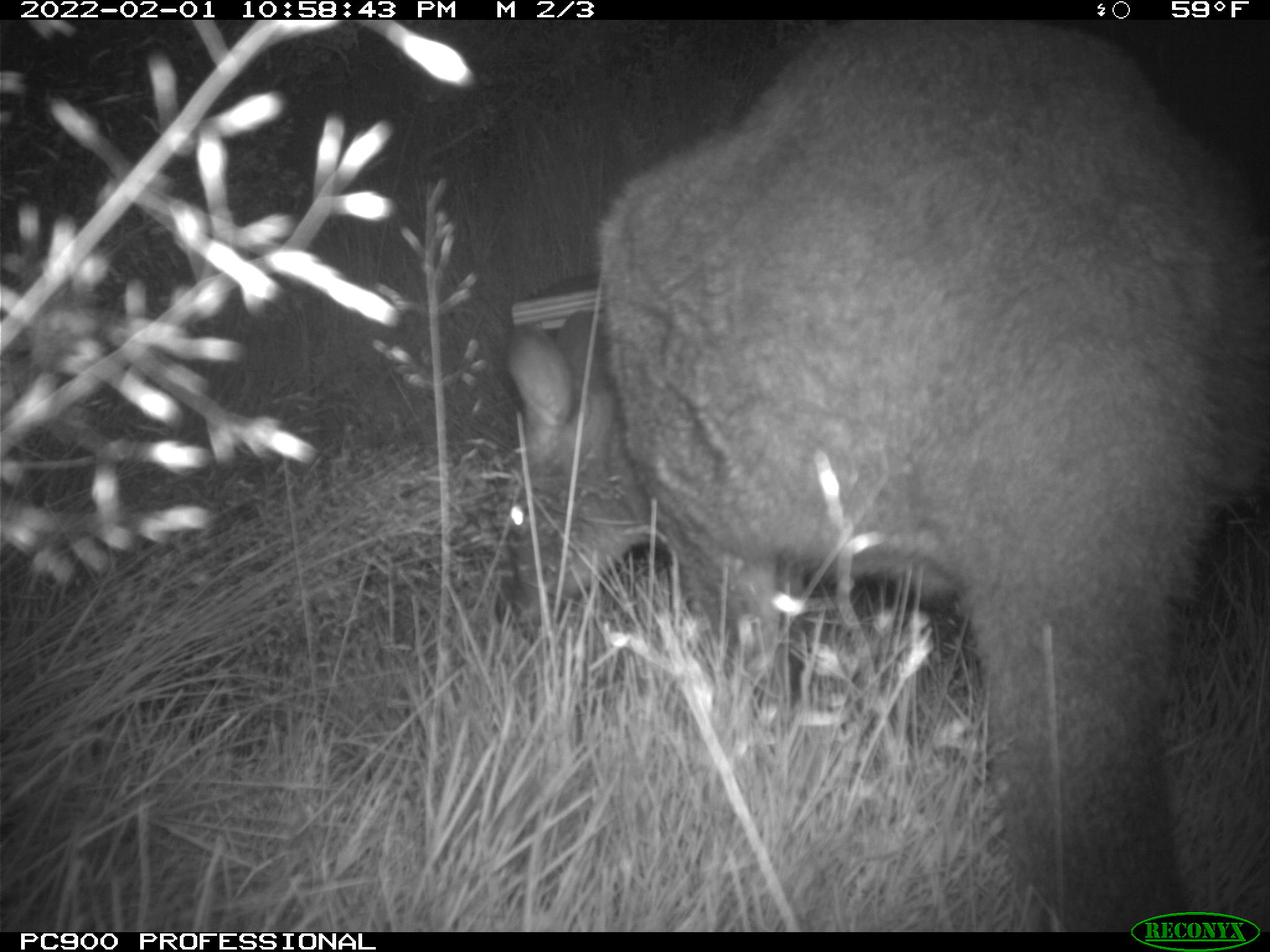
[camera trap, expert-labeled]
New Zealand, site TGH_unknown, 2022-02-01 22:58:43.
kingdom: Animalia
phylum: Chordata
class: Mammalia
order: Diprotodontia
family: Macropodidae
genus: Notamacropus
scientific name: Notamacropus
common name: wallaby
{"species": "wallaby (Notamacropus)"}